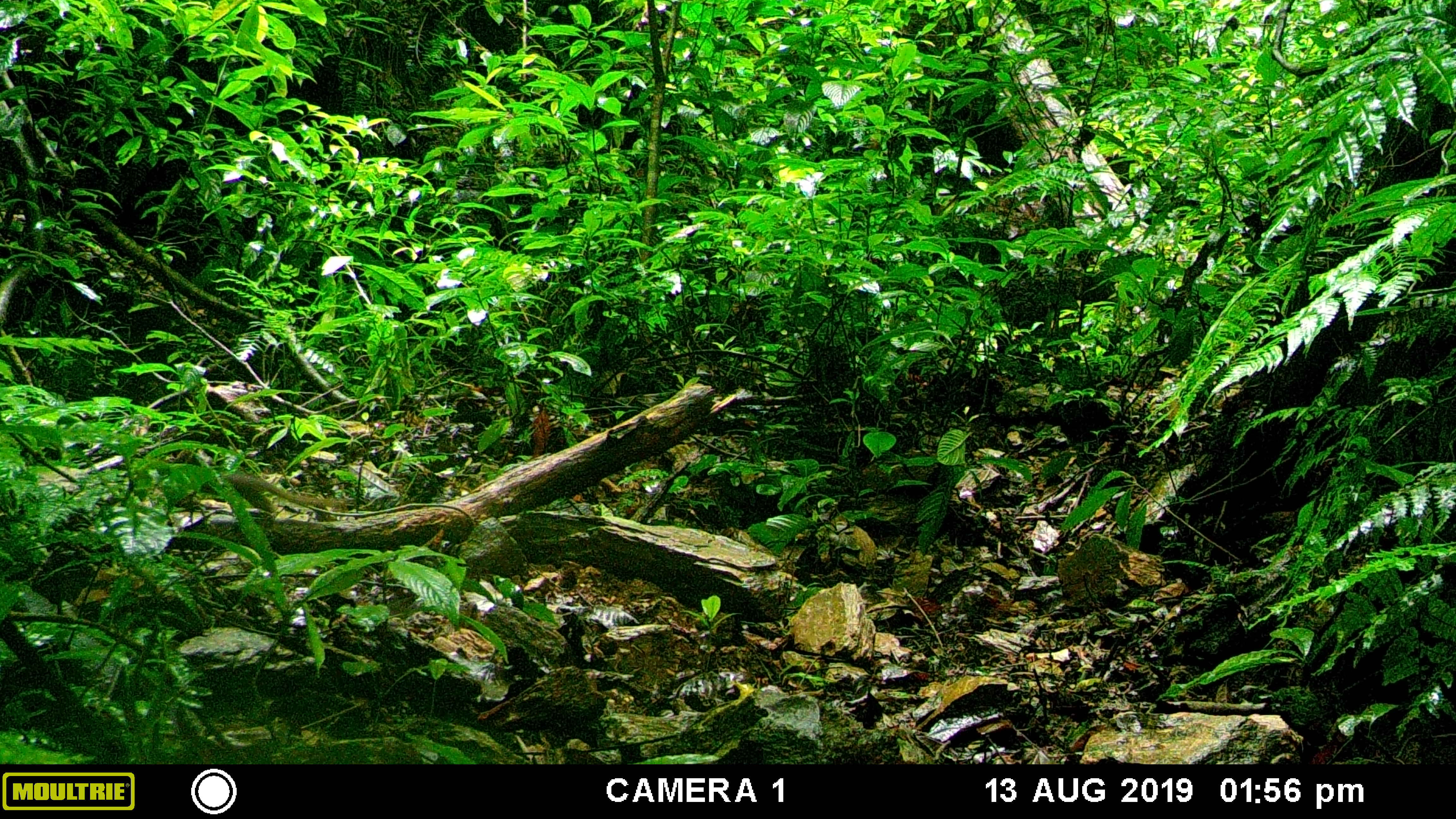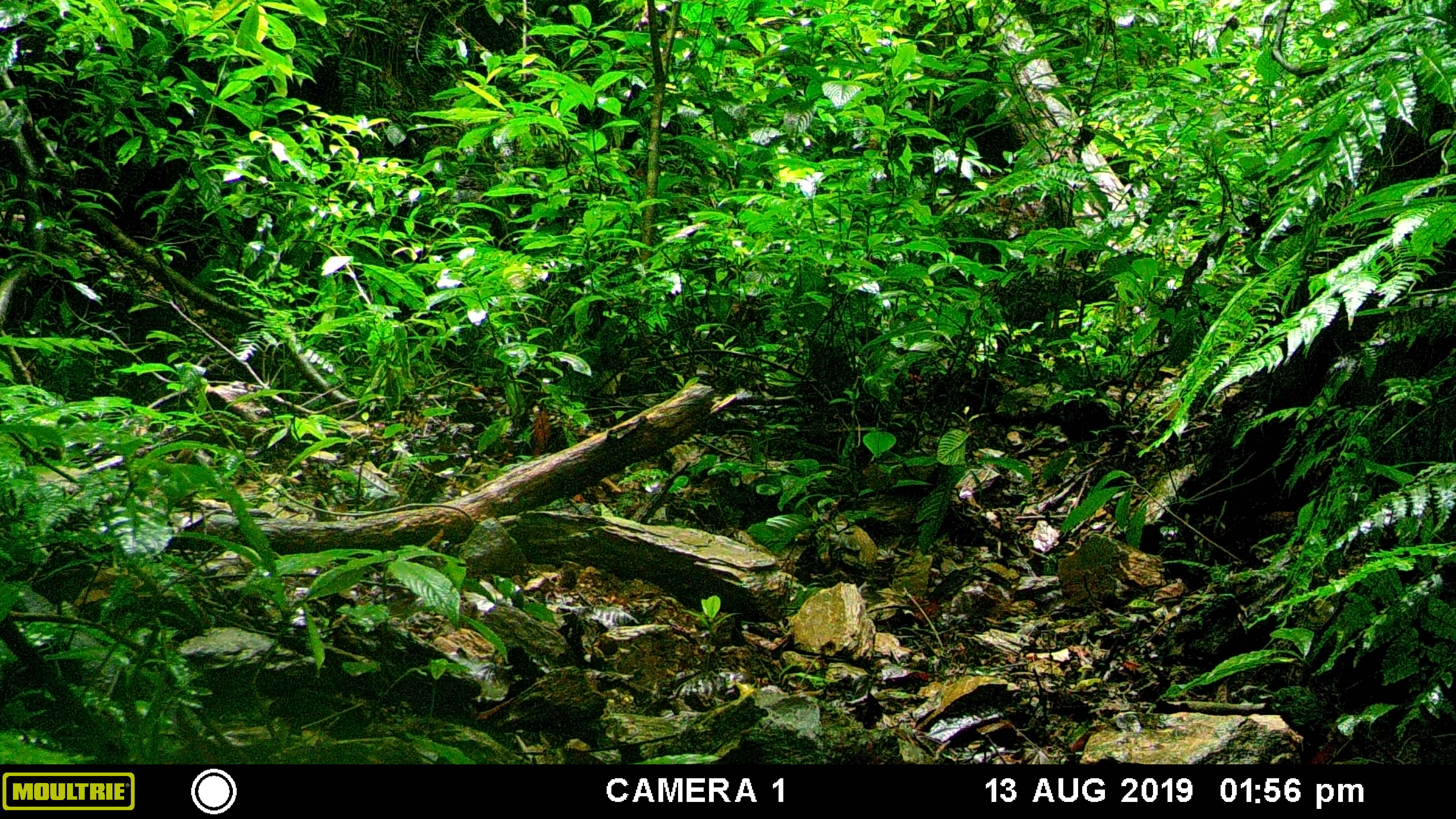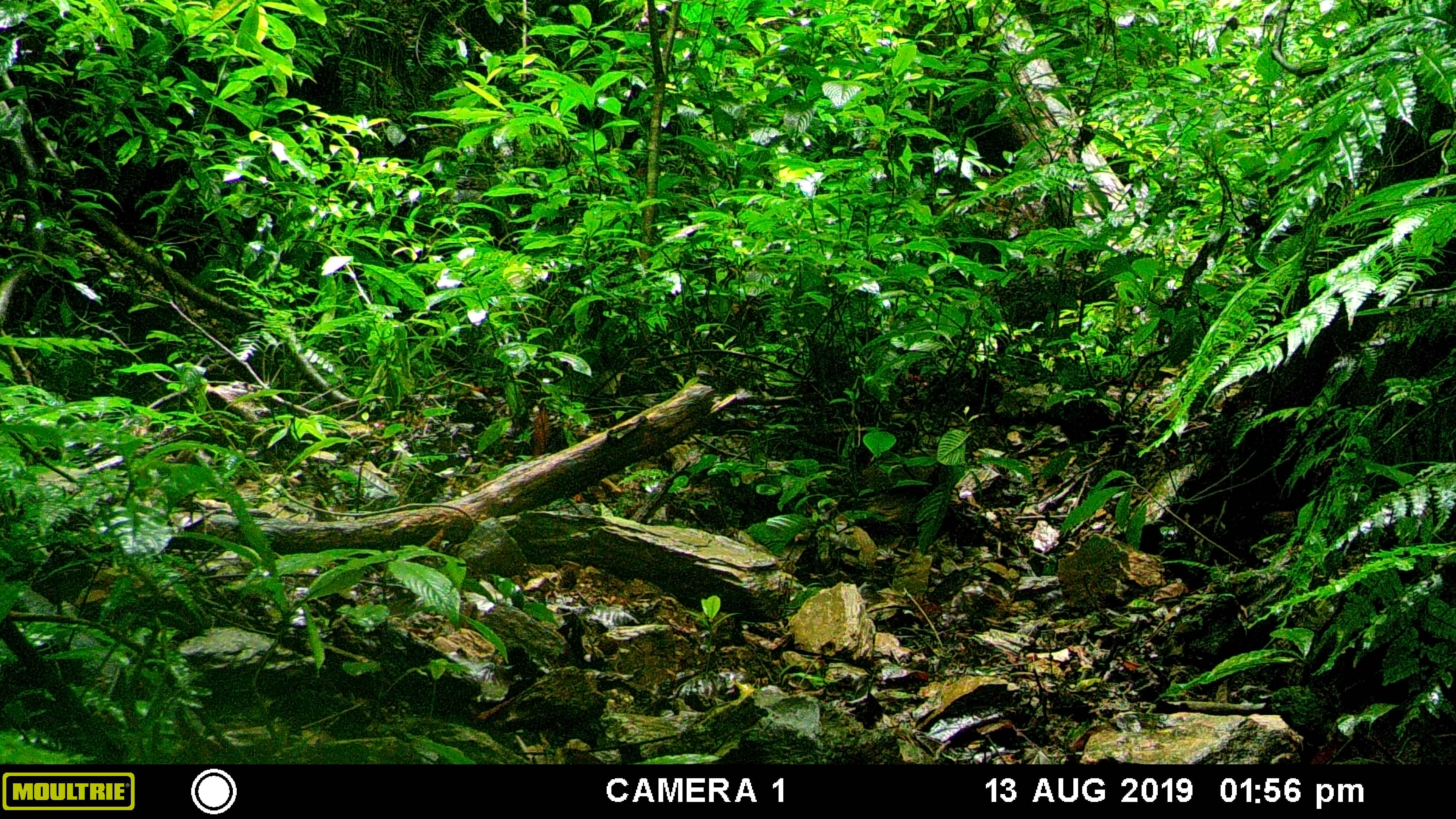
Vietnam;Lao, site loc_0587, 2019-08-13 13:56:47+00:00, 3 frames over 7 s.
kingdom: Animalia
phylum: Chordata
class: Mammalia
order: Scandentia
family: Tupaiidae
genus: Tupaia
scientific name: Tupaia belangeri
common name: northern treeshrew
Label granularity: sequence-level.